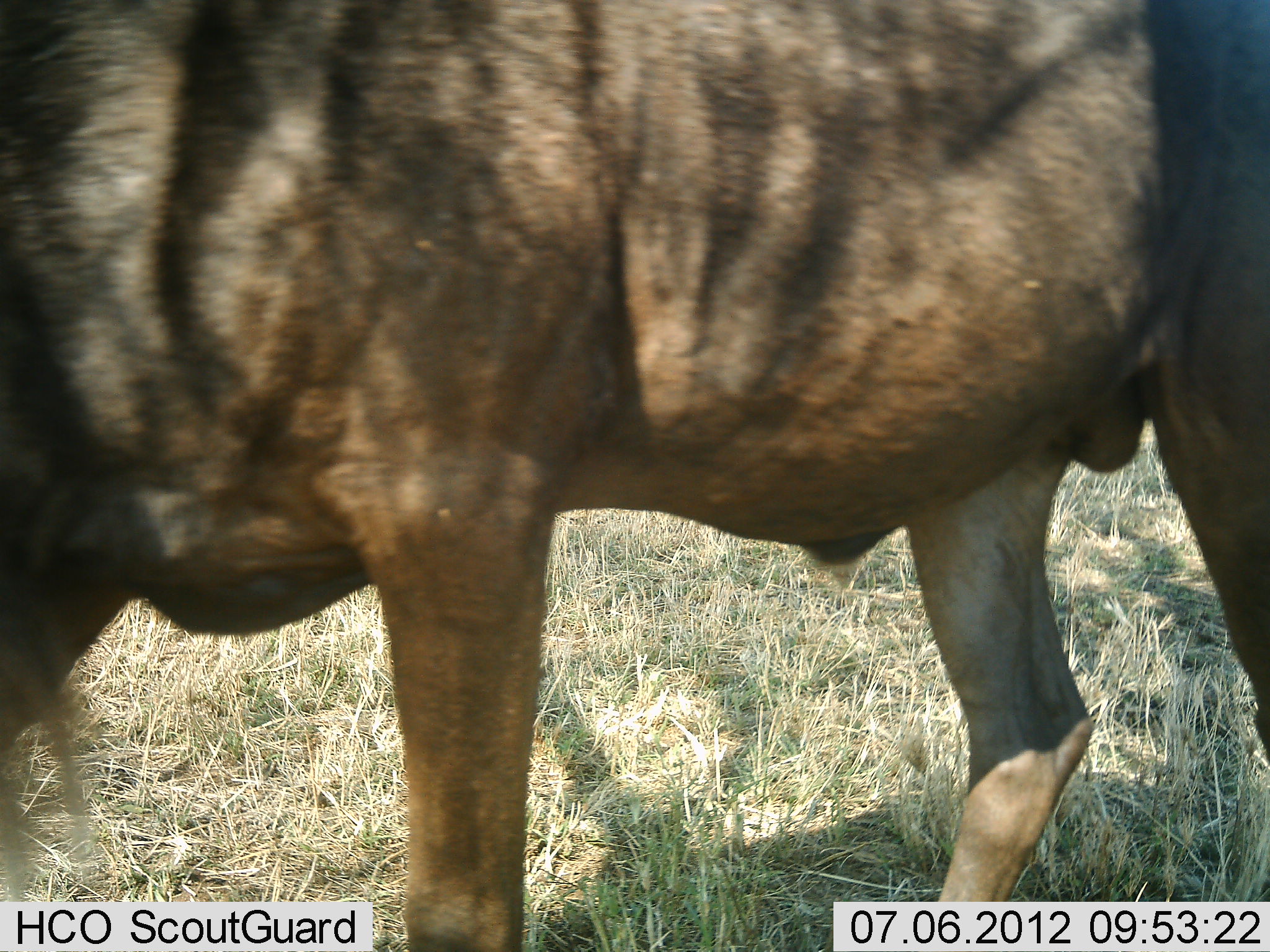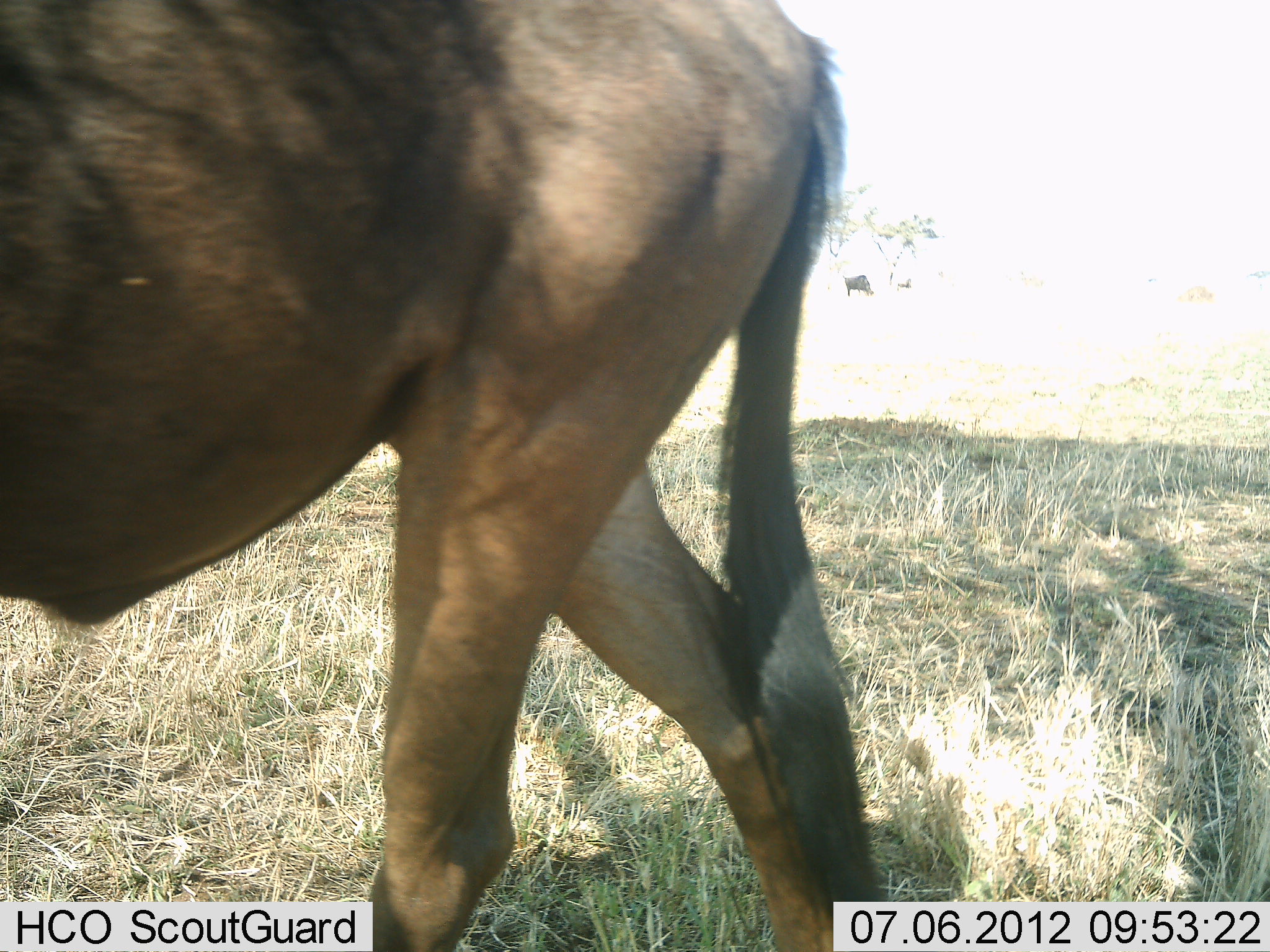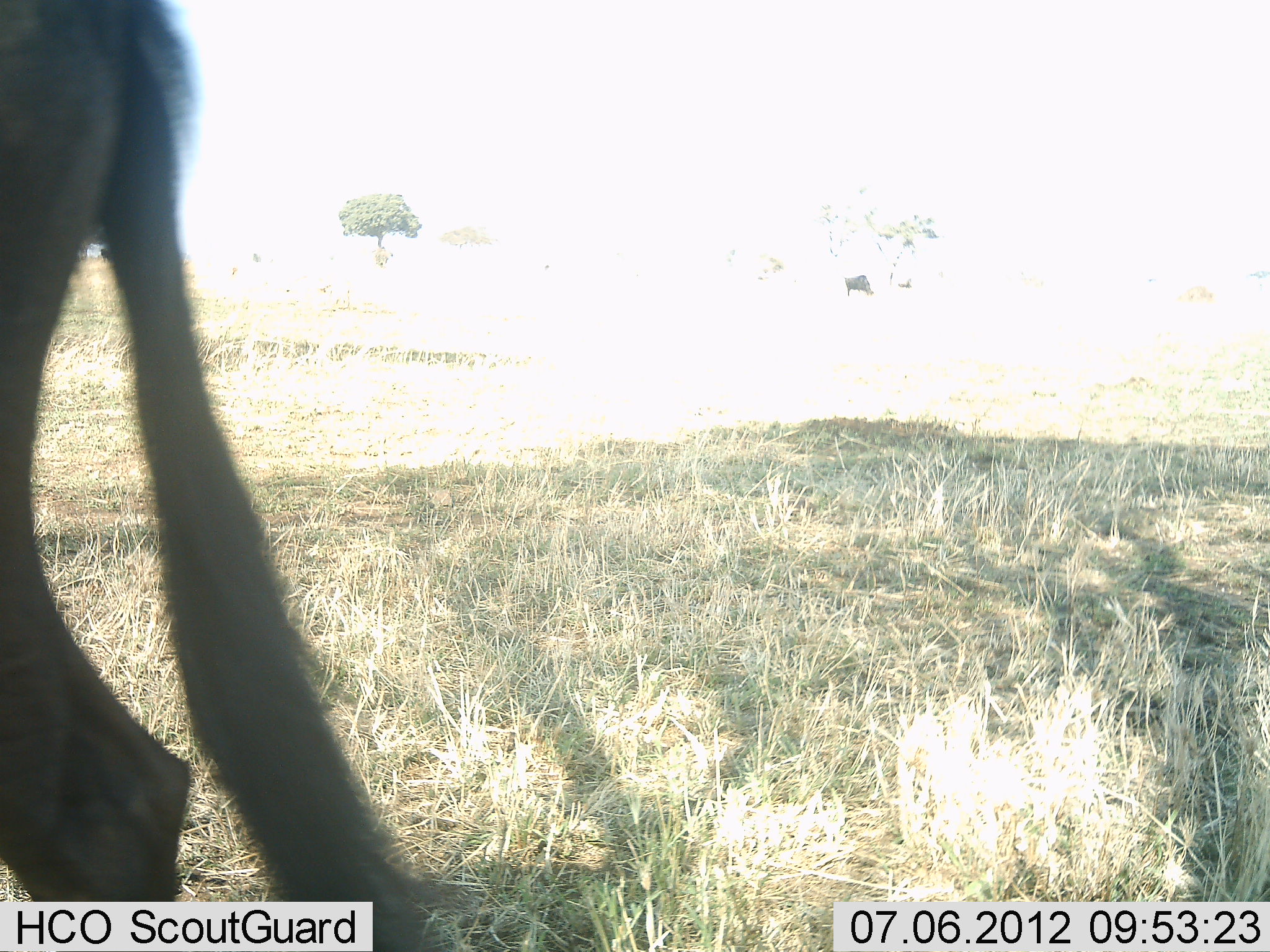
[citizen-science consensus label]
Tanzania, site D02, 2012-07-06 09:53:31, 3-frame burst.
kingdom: Animalia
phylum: Chordata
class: Mammalia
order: Artiodactyla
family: Bovidae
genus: Connochaetes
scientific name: Connochaetes taurinus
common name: blue wildebeest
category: wildebeest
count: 1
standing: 20%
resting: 0%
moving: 90%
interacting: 0%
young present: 0%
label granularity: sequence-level